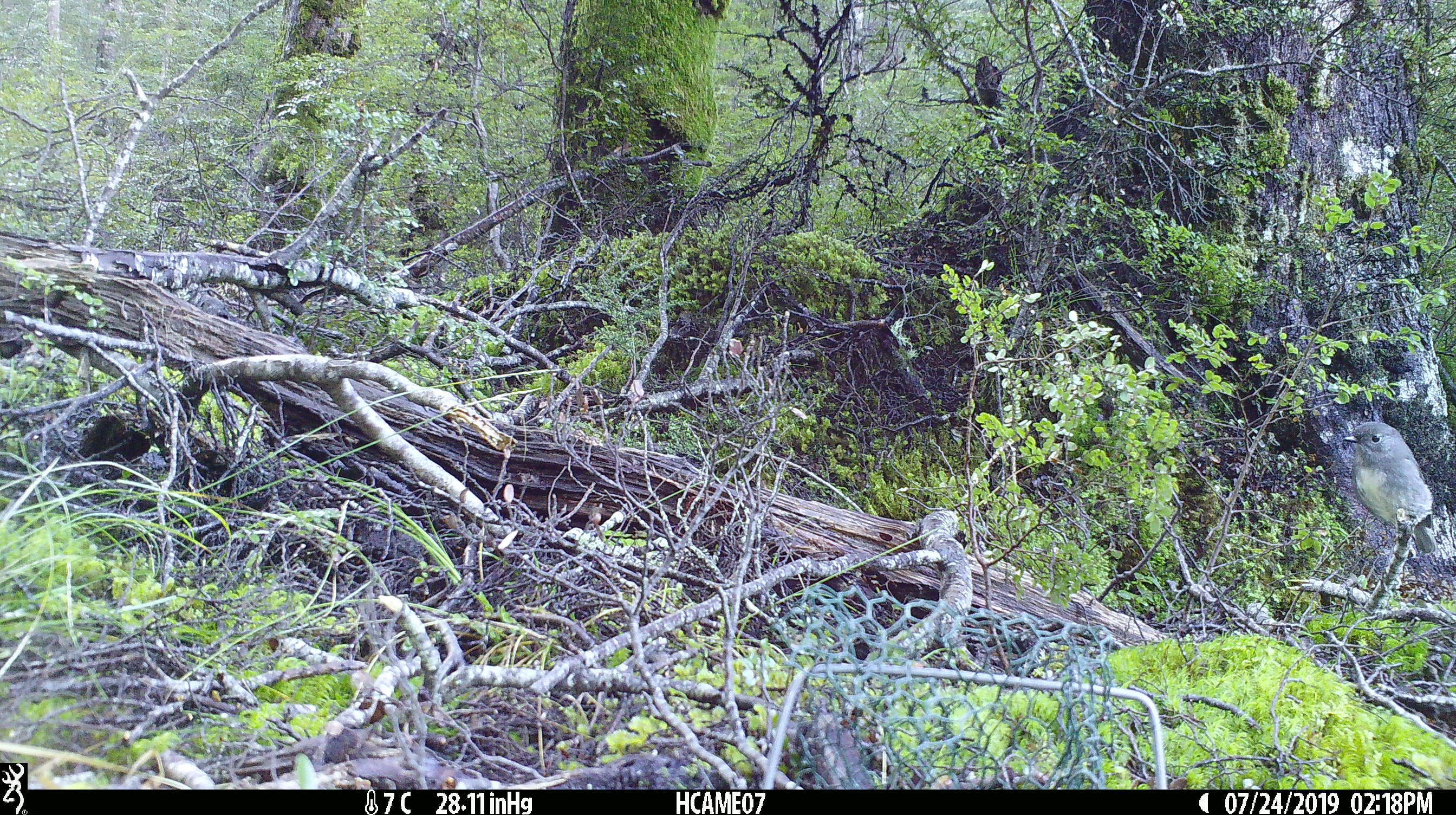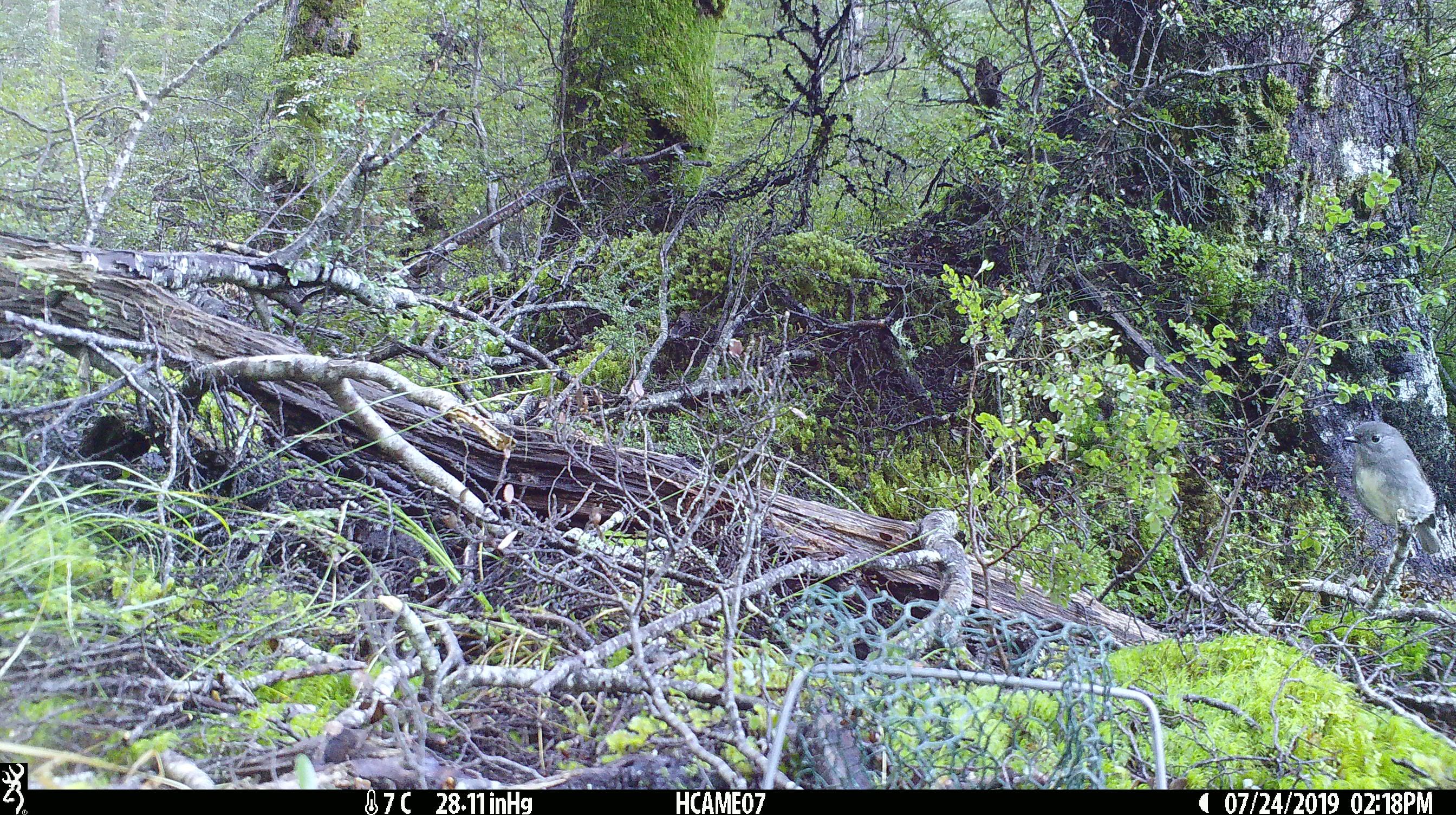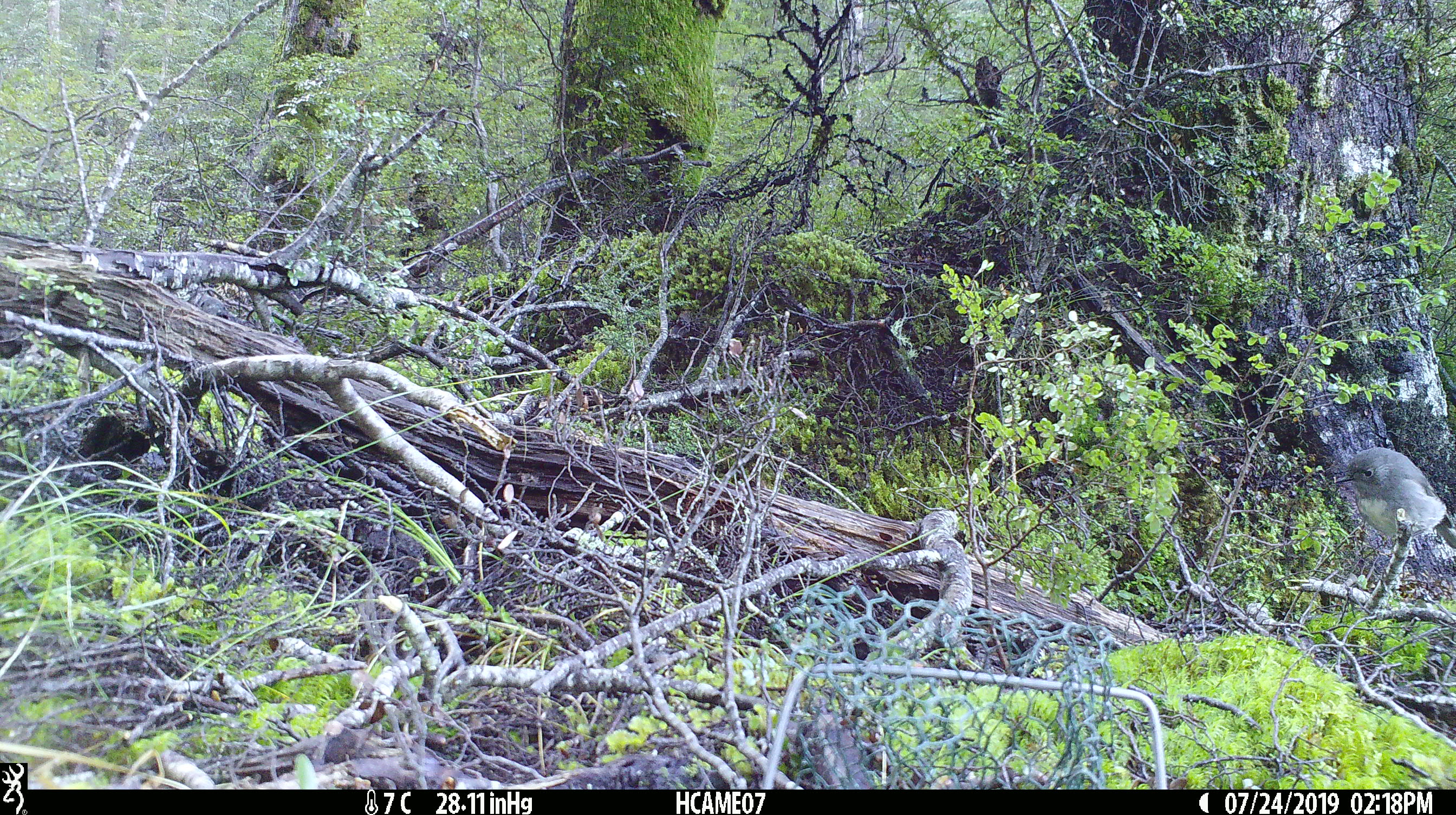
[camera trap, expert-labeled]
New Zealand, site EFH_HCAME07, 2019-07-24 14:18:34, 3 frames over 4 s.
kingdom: Animalia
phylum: Chordata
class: Aves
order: Passeriformes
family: Petroicidae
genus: Petroica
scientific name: Petroica australis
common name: new zealand robin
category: robin